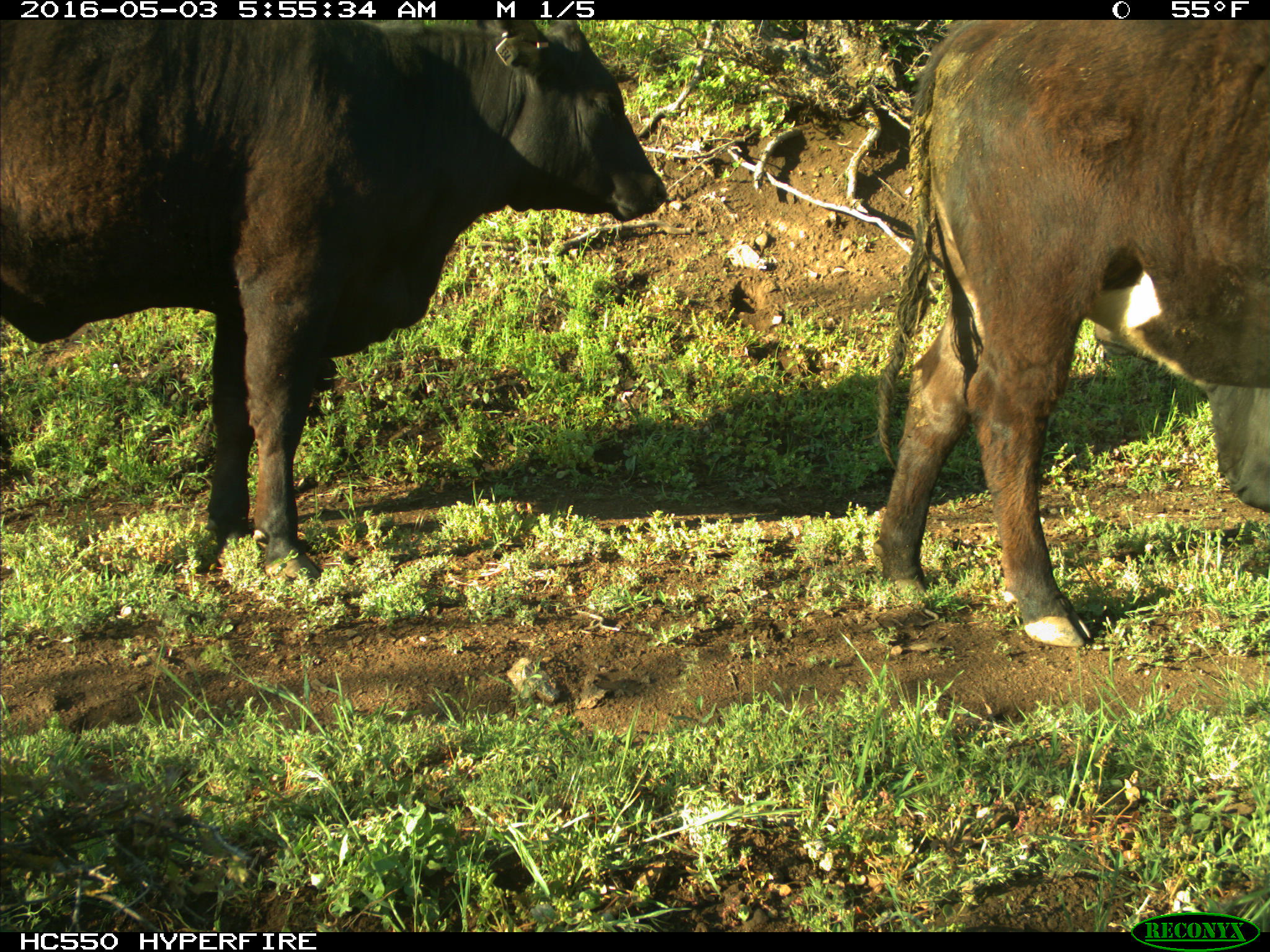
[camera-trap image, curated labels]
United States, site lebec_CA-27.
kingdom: Animalia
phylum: Chordata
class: Mammalia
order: Artiodactyla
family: Bovidae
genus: Bos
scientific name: Bos taurus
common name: domestic cow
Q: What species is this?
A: Bos taurus (domestic cow).